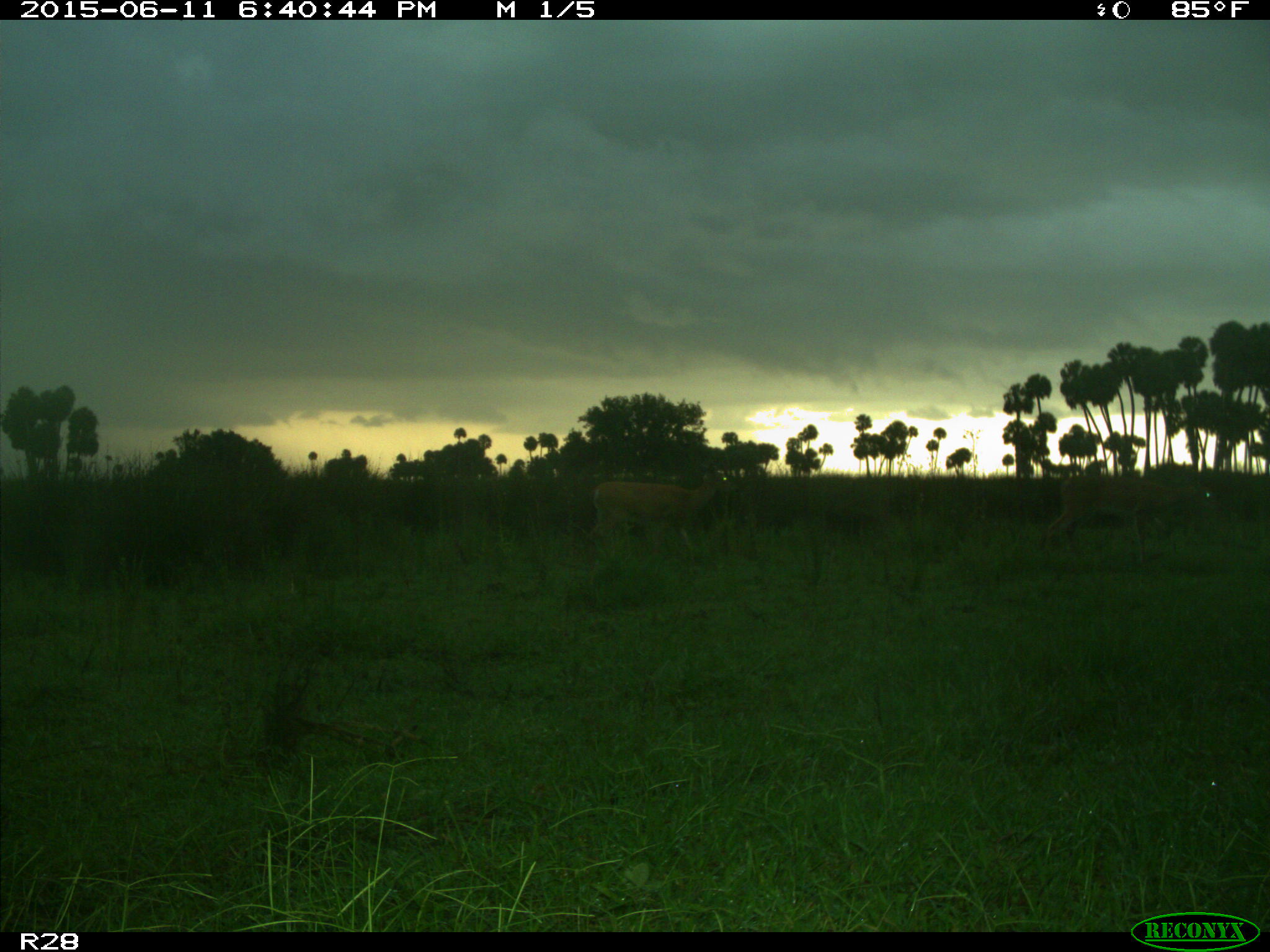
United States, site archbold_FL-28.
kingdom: Animalia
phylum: Chordata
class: Mammalia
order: Artiodactyla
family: Cervidae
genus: Odocoileus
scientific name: Odocoileus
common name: deer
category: unidentified deer